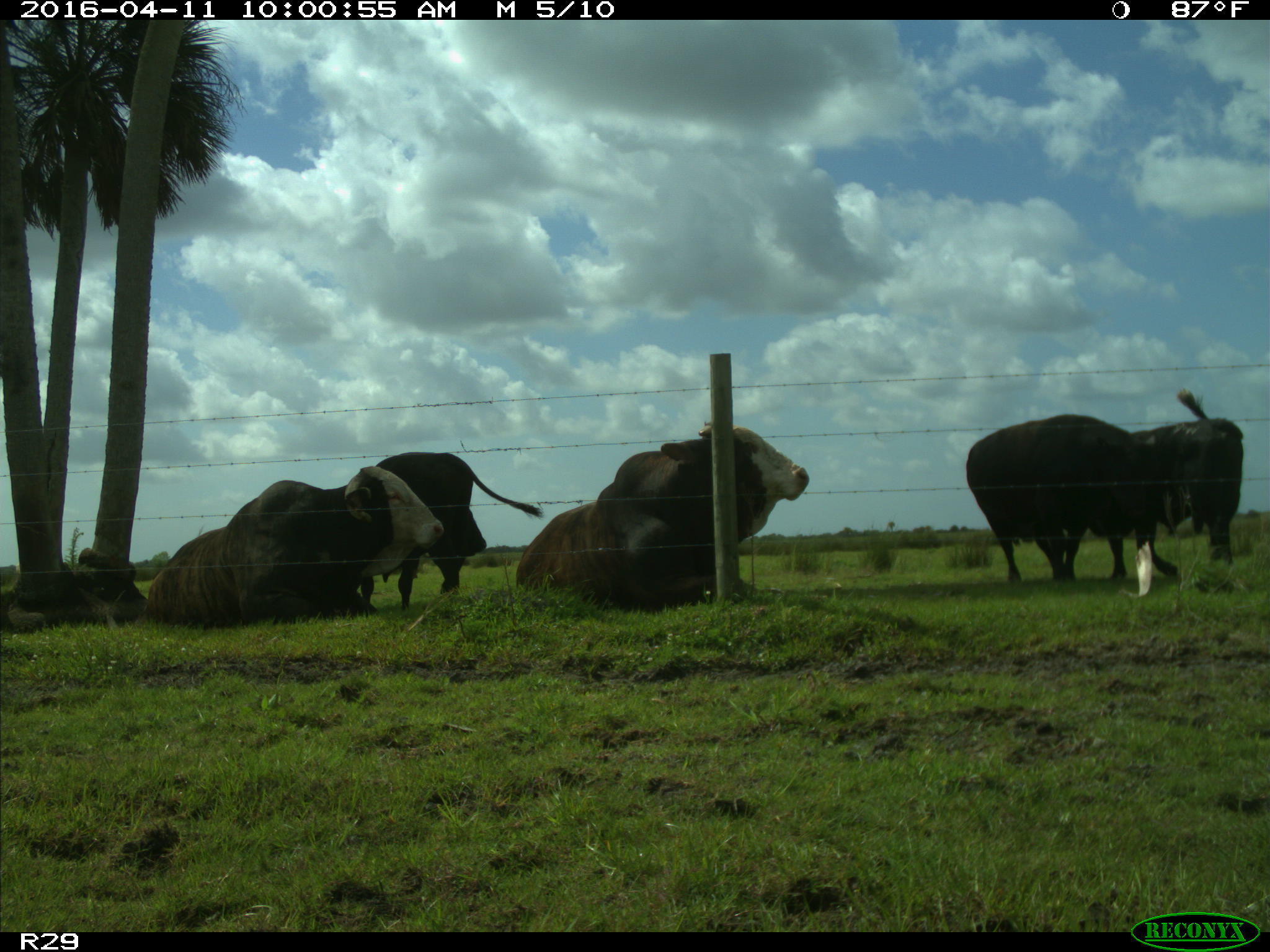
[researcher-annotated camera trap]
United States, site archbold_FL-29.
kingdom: Animalia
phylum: Chordata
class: Mammalia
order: Artiodactyla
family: Bovidae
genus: Bos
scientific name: Bos taurus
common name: domestic cow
Bos taurus (domestic cow).